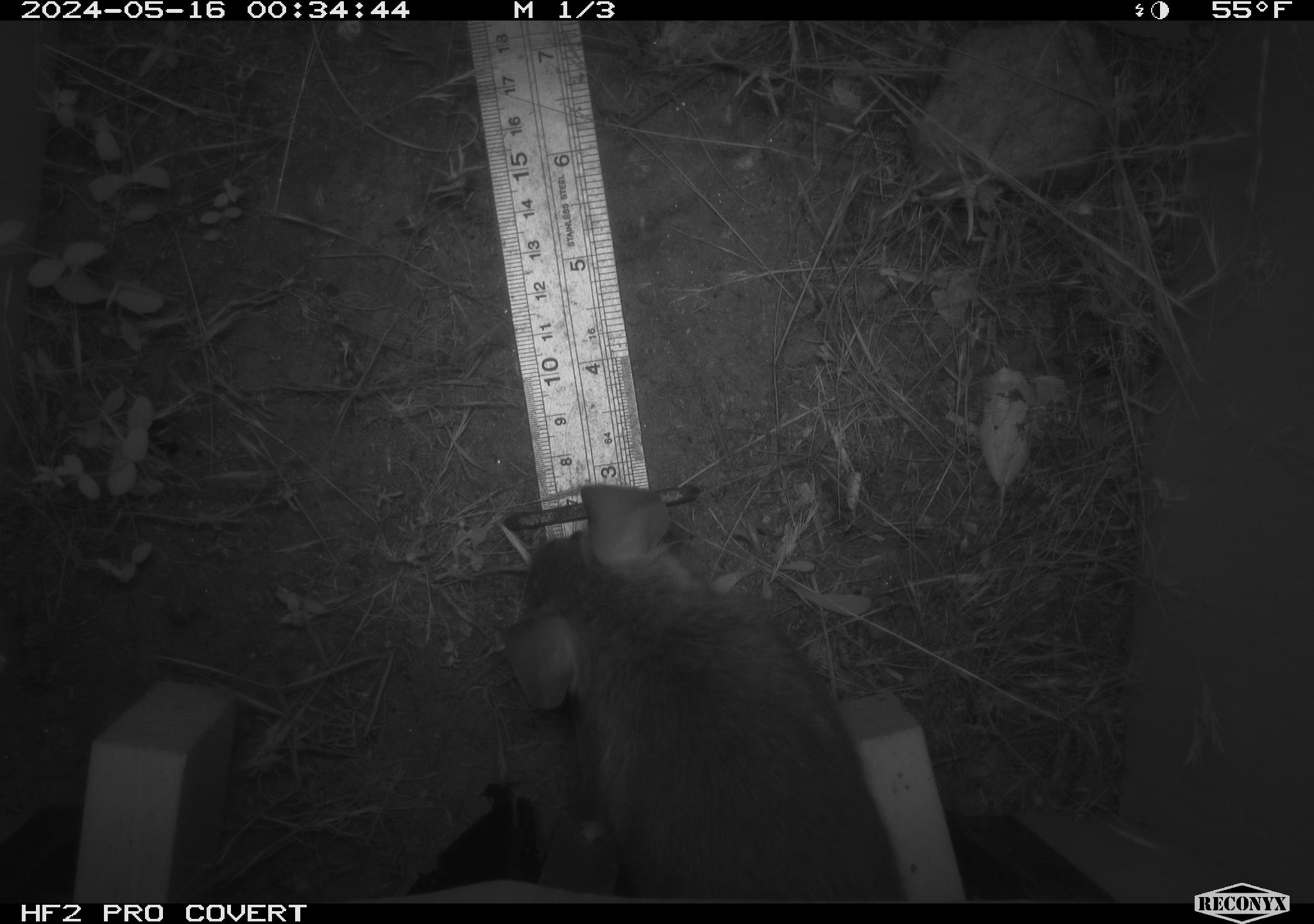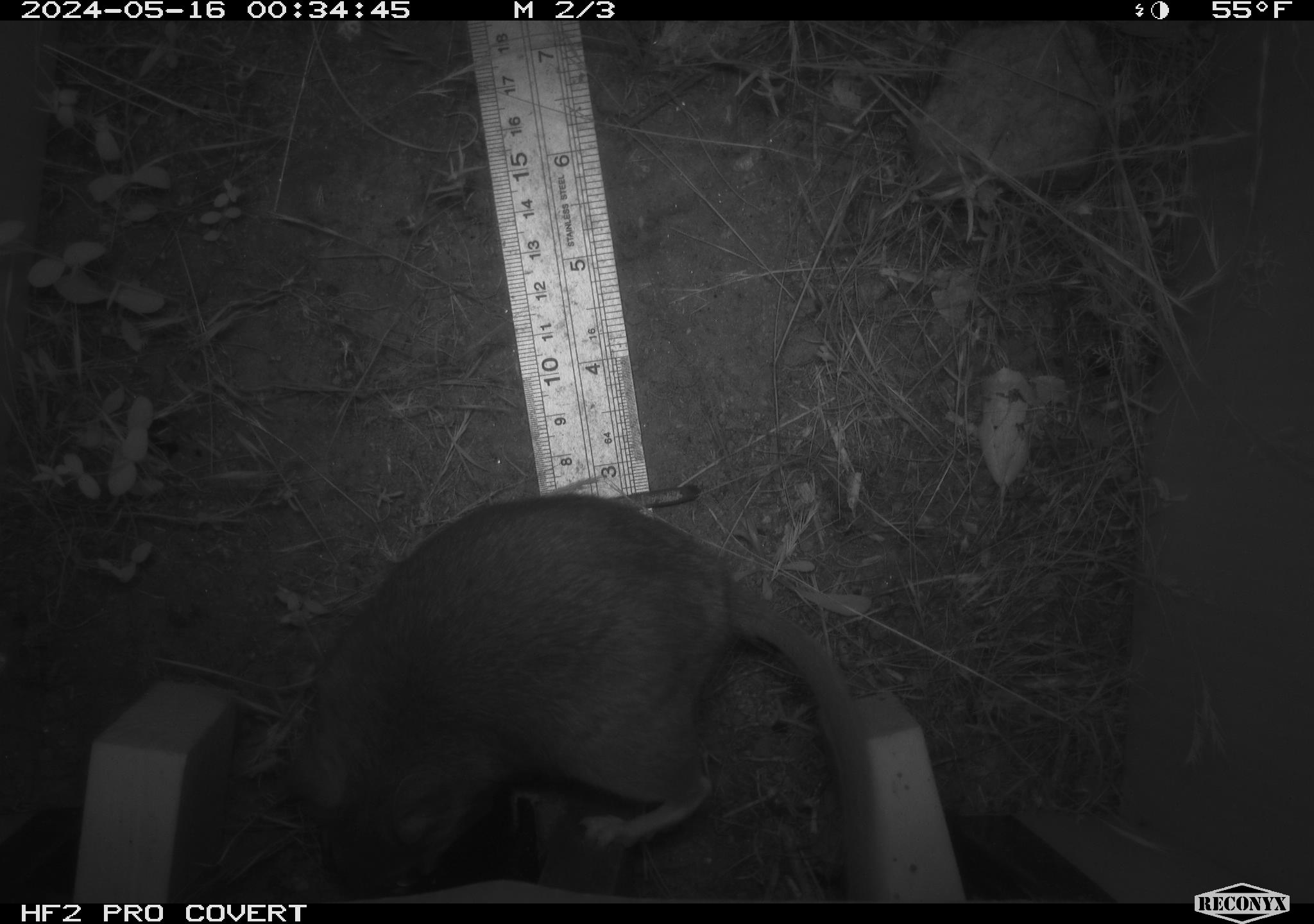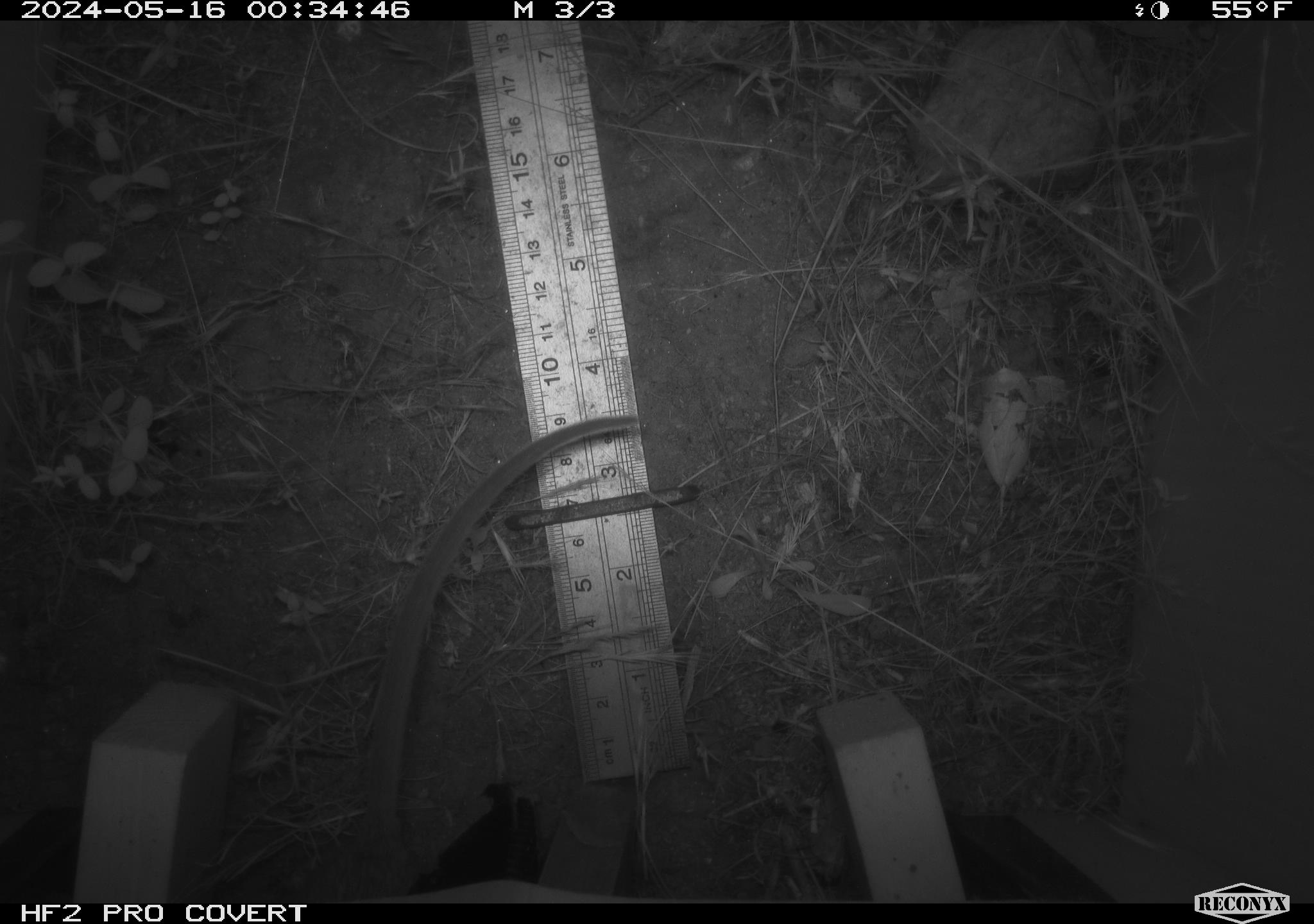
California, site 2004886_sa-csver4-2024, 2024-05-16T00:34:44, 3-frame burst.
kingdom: Animalia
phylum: Chordata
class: Mammalia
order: Rodentia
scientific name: Rodentia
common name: woodrat or rat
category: woodrat or rat species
Woodrat or rat species (woodrat or rat) (Rodentia).